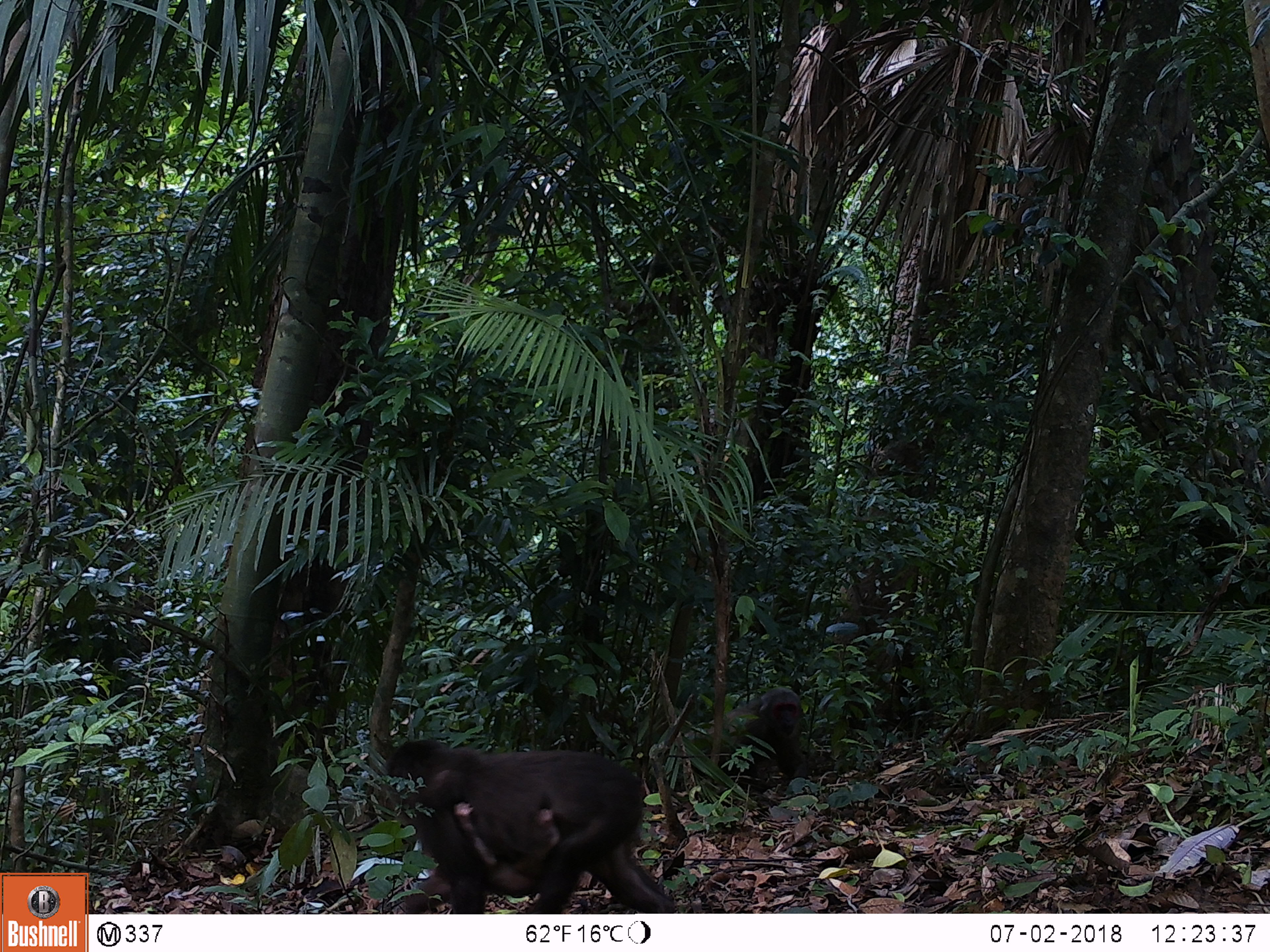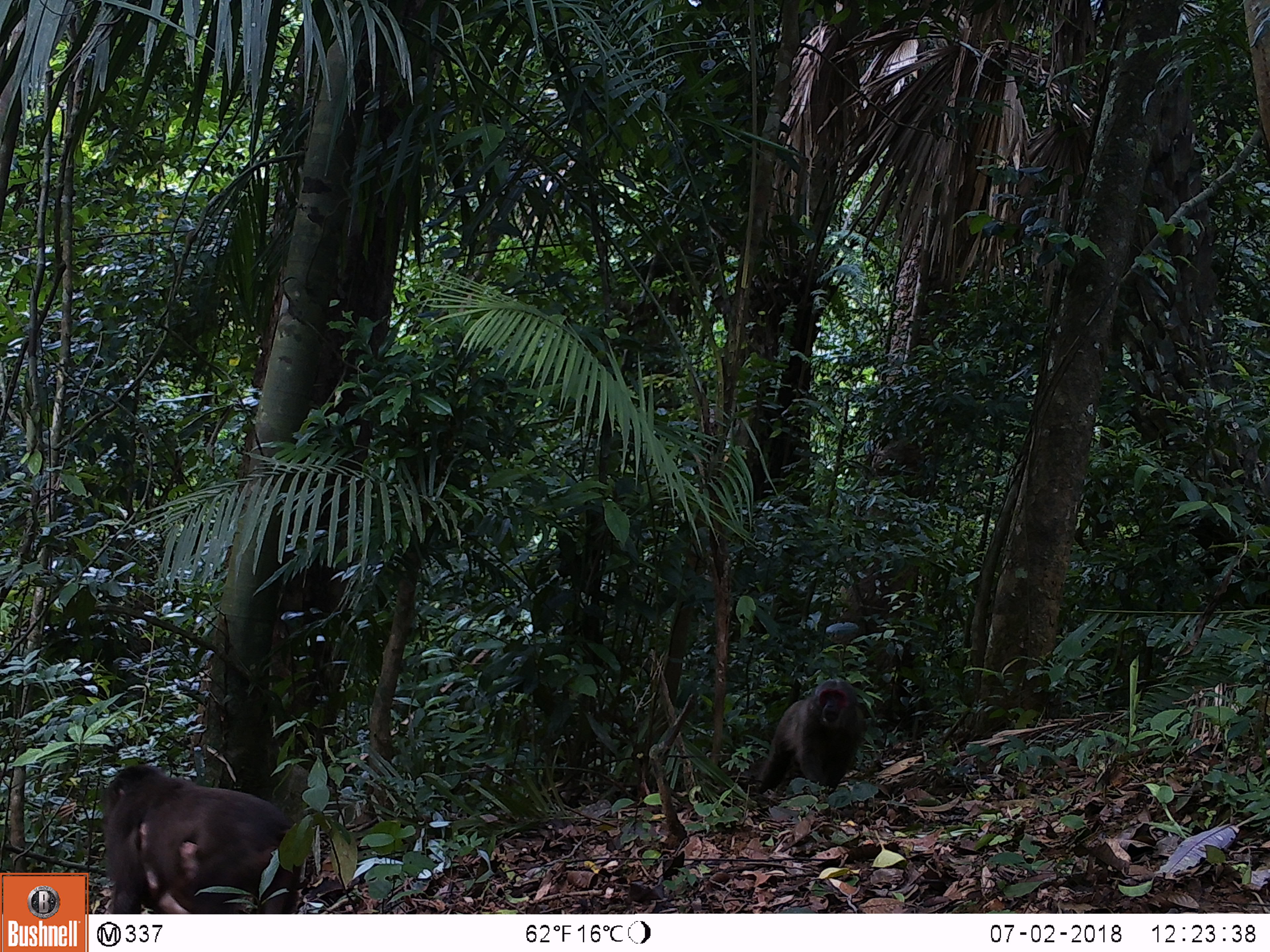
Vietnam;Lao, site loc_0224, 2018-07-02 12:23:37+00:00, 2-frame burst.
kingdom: Animalia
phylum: Chordata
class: Mammalia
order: Primates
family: Cercopithecidae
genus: Macaca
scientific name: Macaca arctoides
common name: stump-tailed macaque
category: stump tailed macaque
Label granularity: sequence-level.